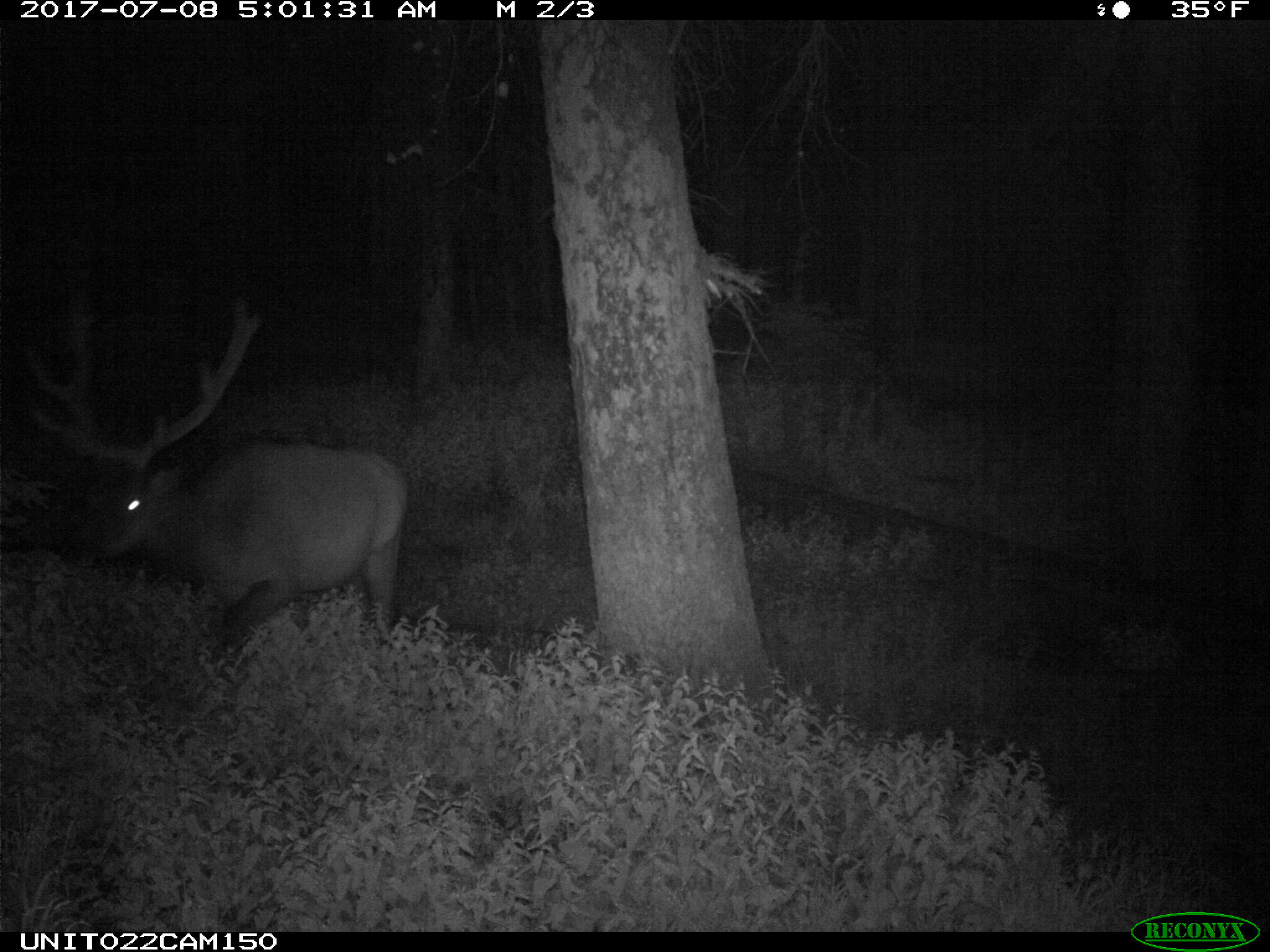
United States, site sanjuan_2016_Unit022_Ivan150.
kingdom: Animalia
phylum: Chordata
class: Mammalia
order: Artiodactyla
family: Cervidae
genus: Cervus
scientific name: Cervus elaphus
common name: red deer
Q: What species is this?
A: Cervus elaphus (red deer).